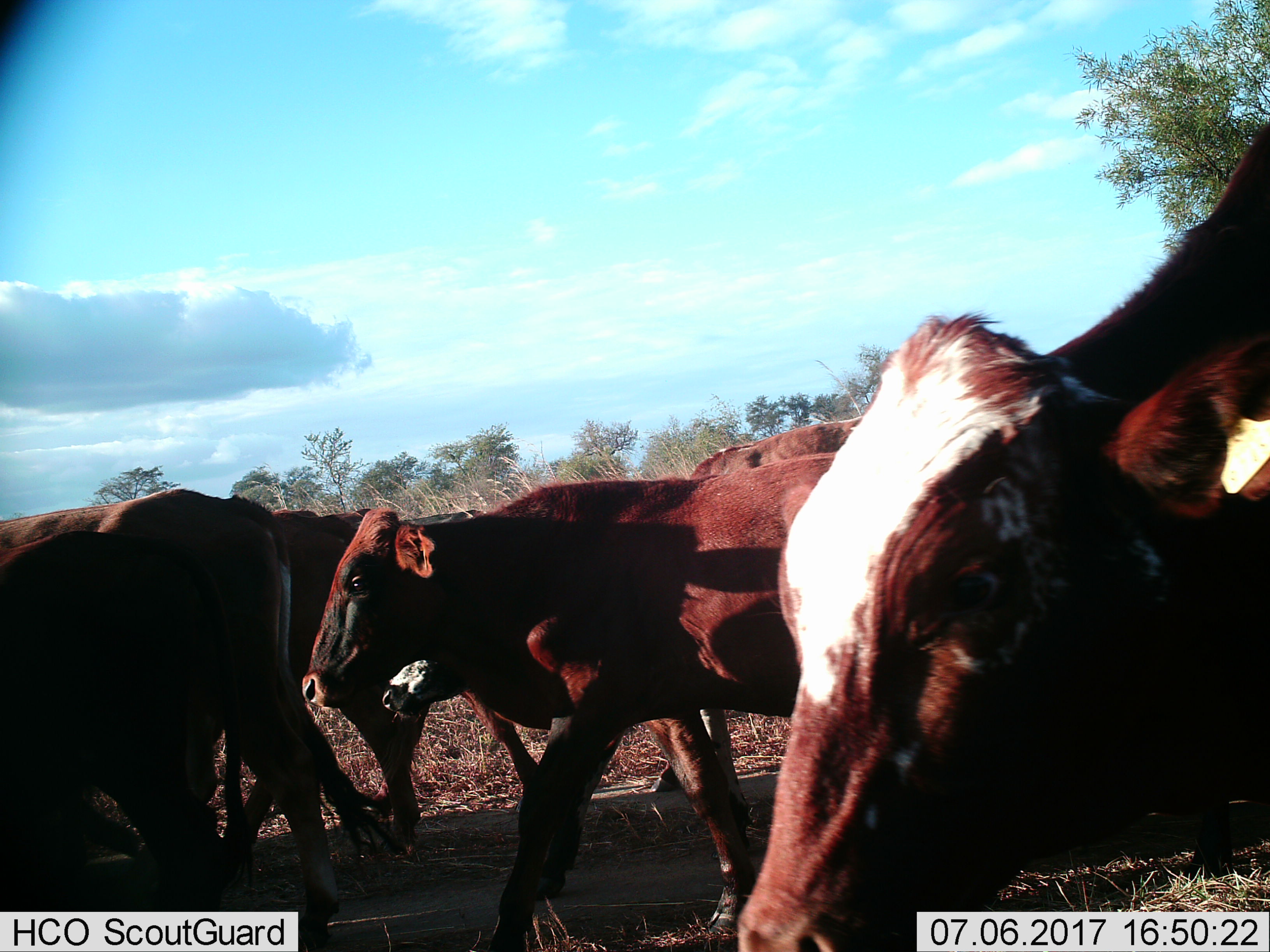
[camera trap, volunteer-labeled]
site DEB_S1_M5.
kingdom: Animalia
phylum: Chordata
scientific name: Vertebrata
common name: domestic animal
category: domesticanimal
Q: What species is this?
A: Domesticanimal (domestic animal) (Vertebrata).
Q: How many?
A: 6.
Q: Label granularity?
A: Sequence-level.